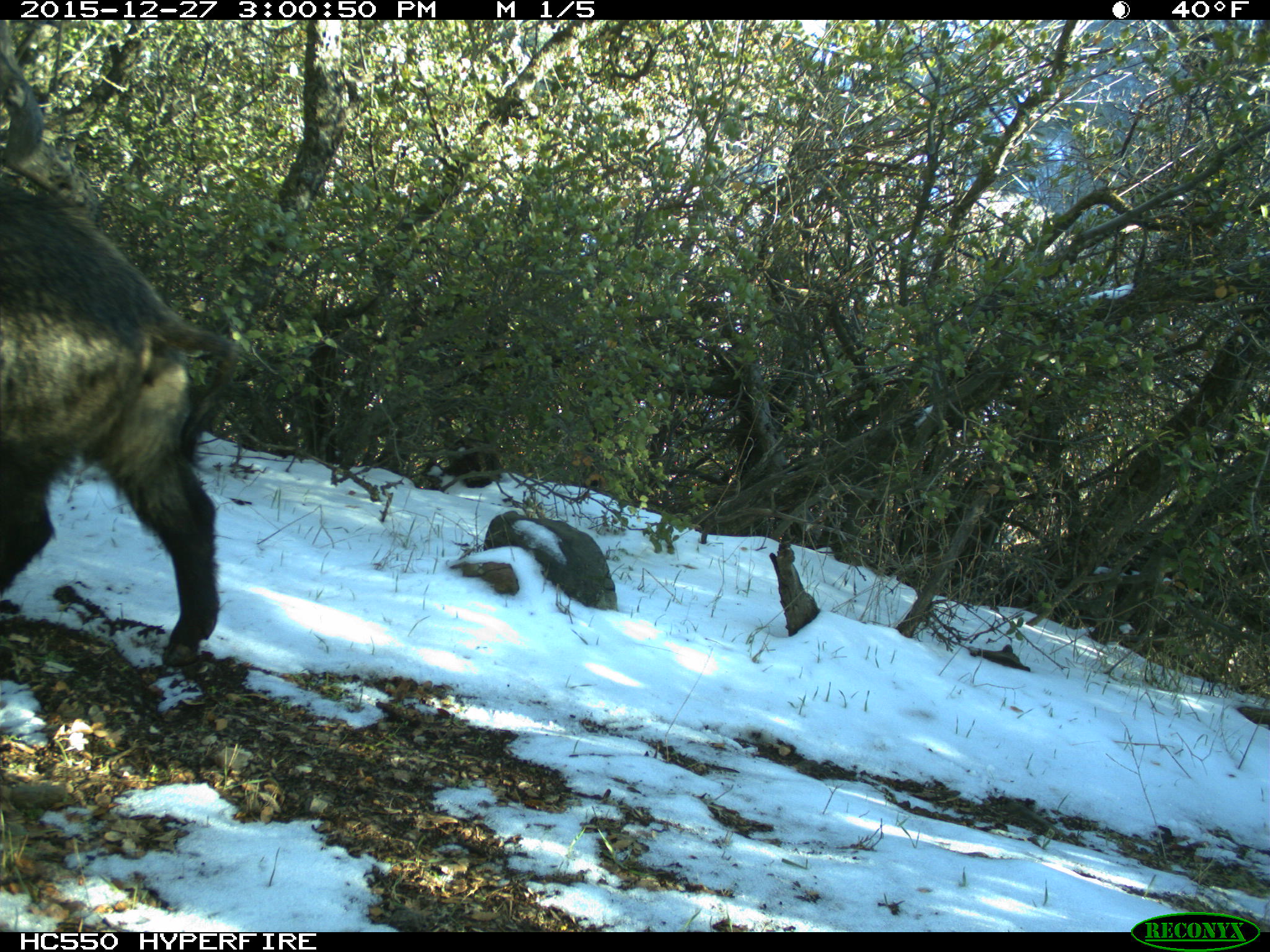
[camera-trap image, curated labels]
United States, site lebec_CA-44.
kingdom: Animalia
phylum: Chordata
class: Mammalia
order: Artiodactyla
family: Suidae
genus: Sus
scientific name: Sus scrofa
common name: wild boar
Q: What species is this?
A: Sus scrofa (wild boar).